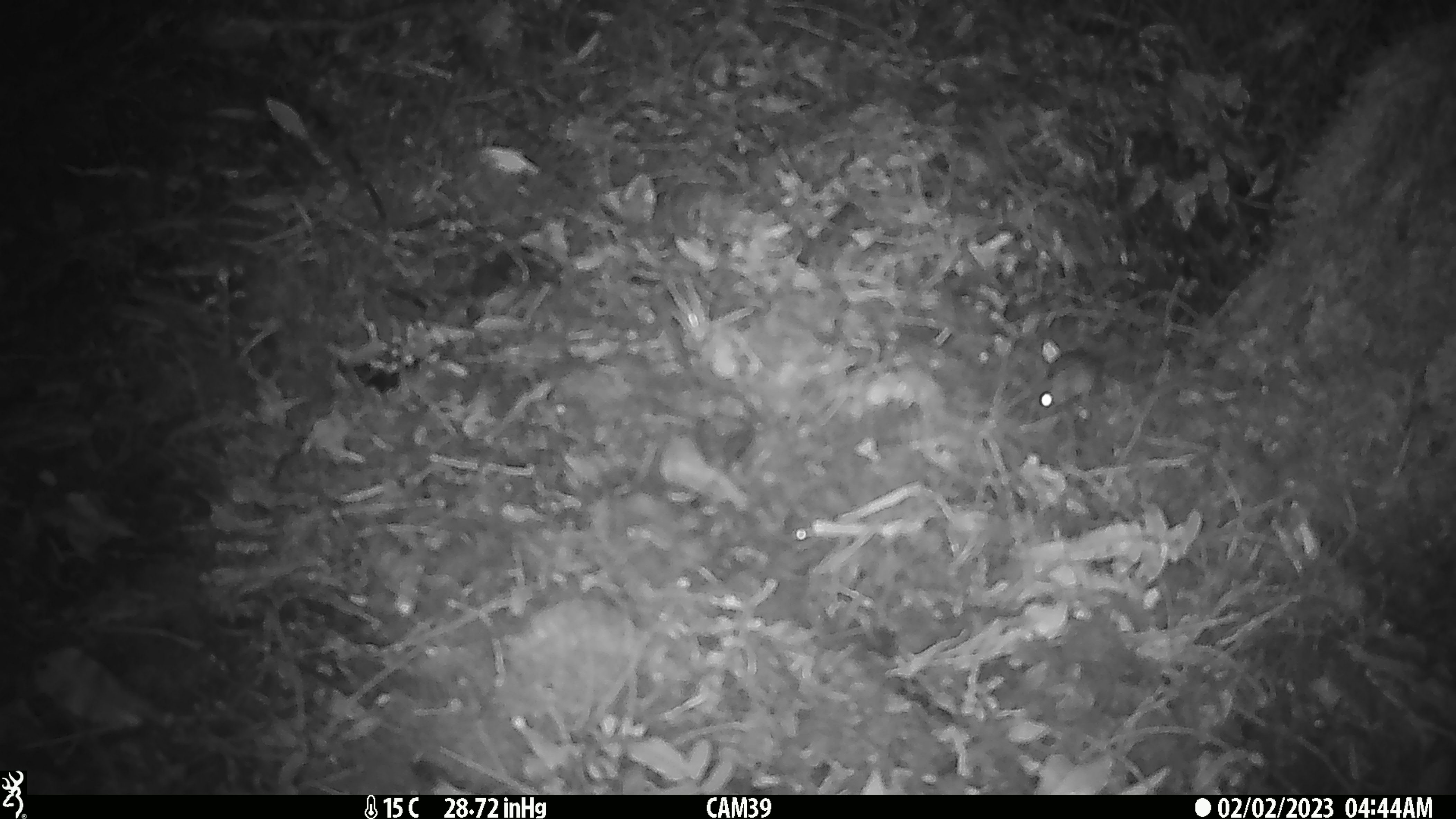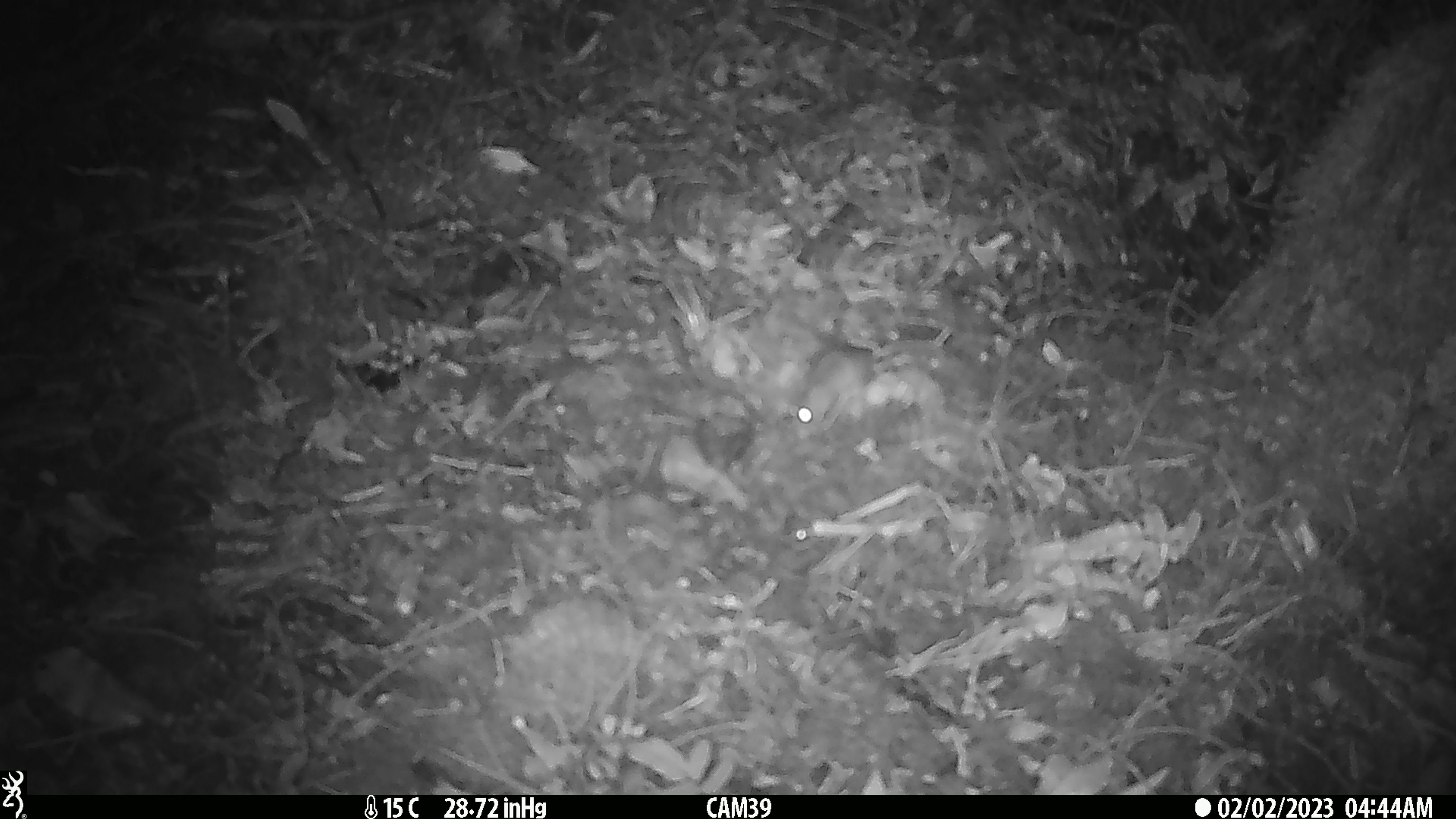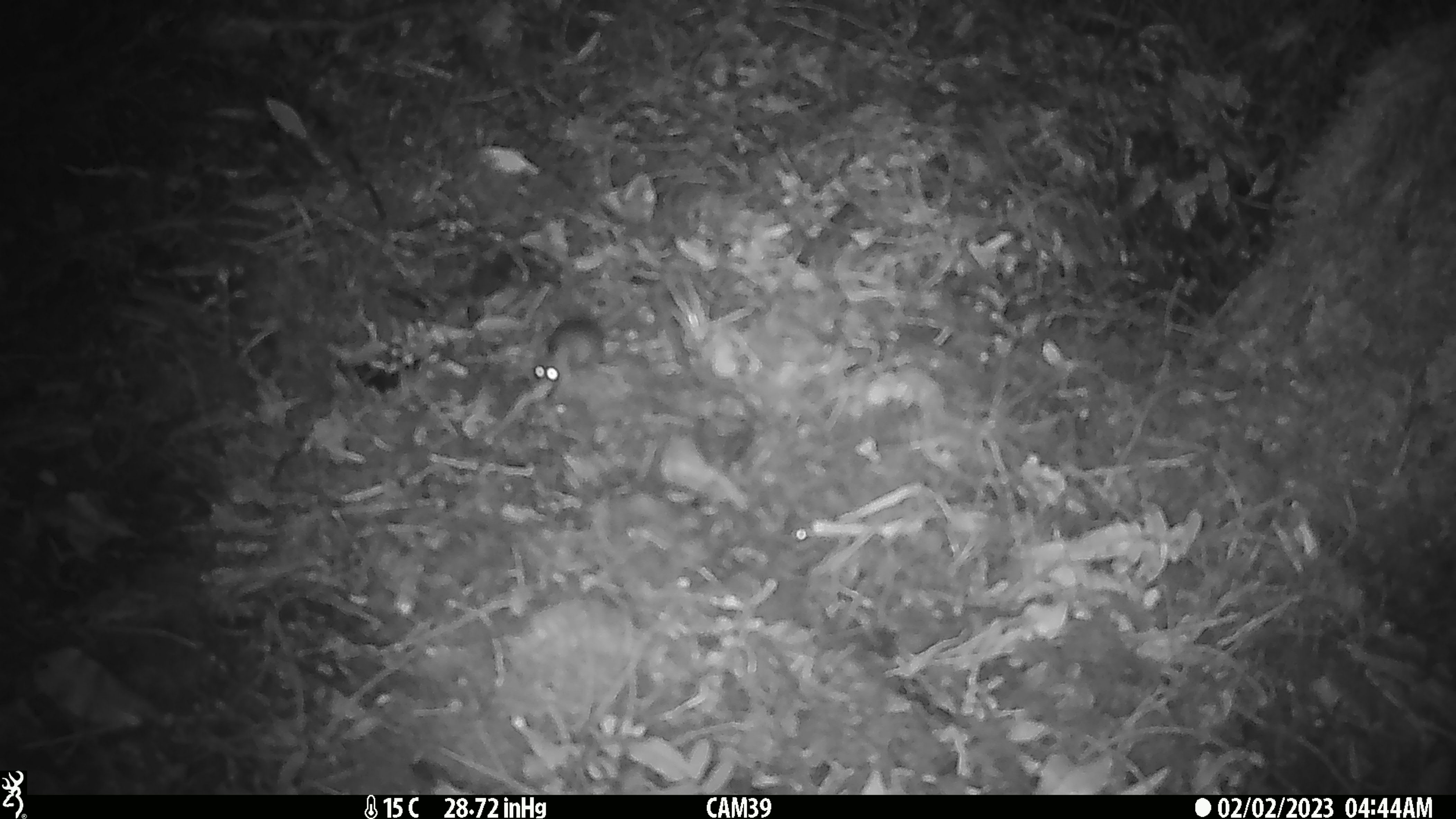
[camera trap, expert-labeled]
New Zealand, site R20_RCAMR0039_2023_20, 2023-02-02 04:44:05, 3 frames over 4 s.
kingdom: Animalia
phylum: Chordata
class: Mammalia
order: Rodentia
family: Muridae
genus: Mus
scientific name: Mus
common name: mouse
Mouse (Mus).